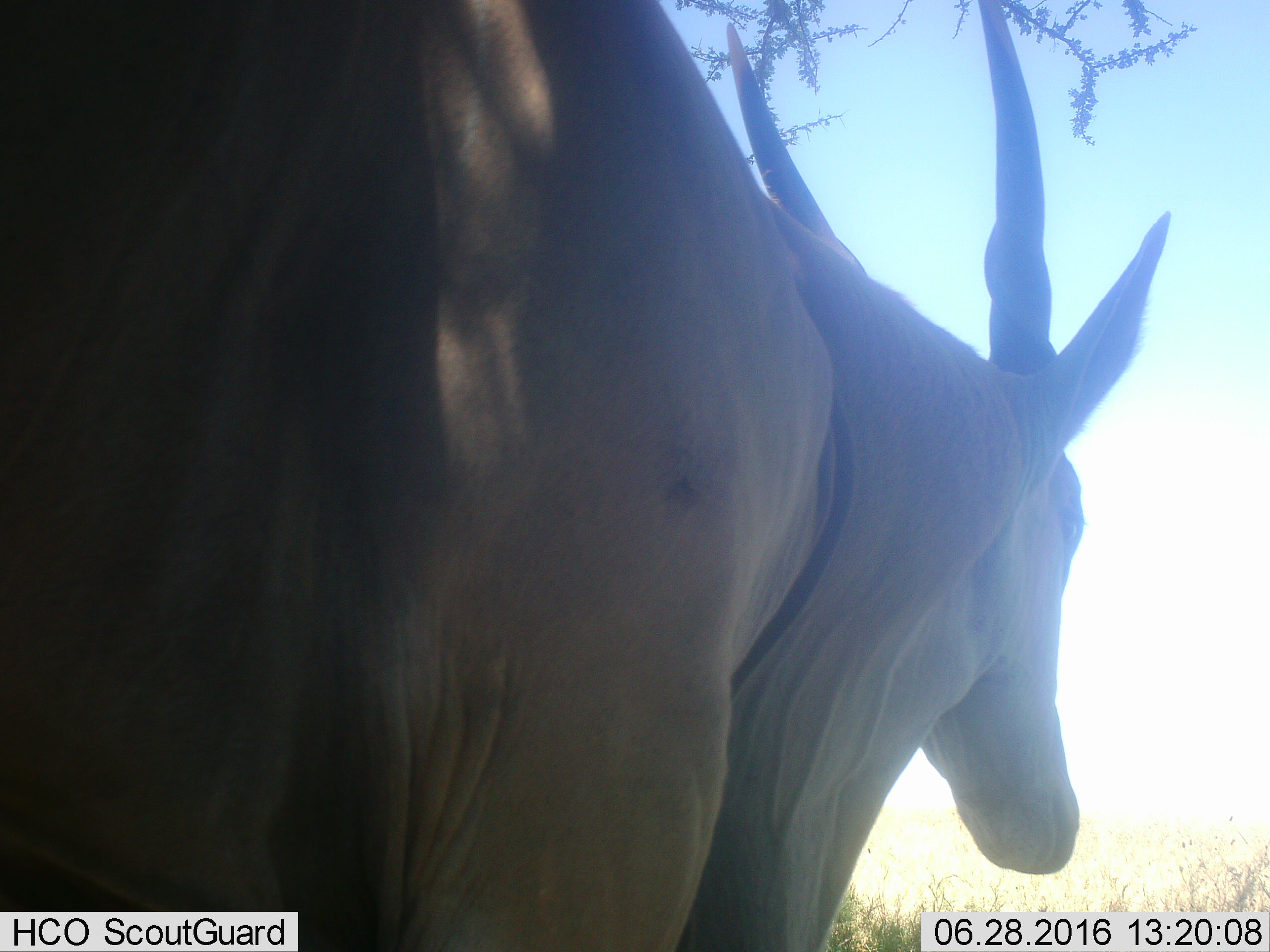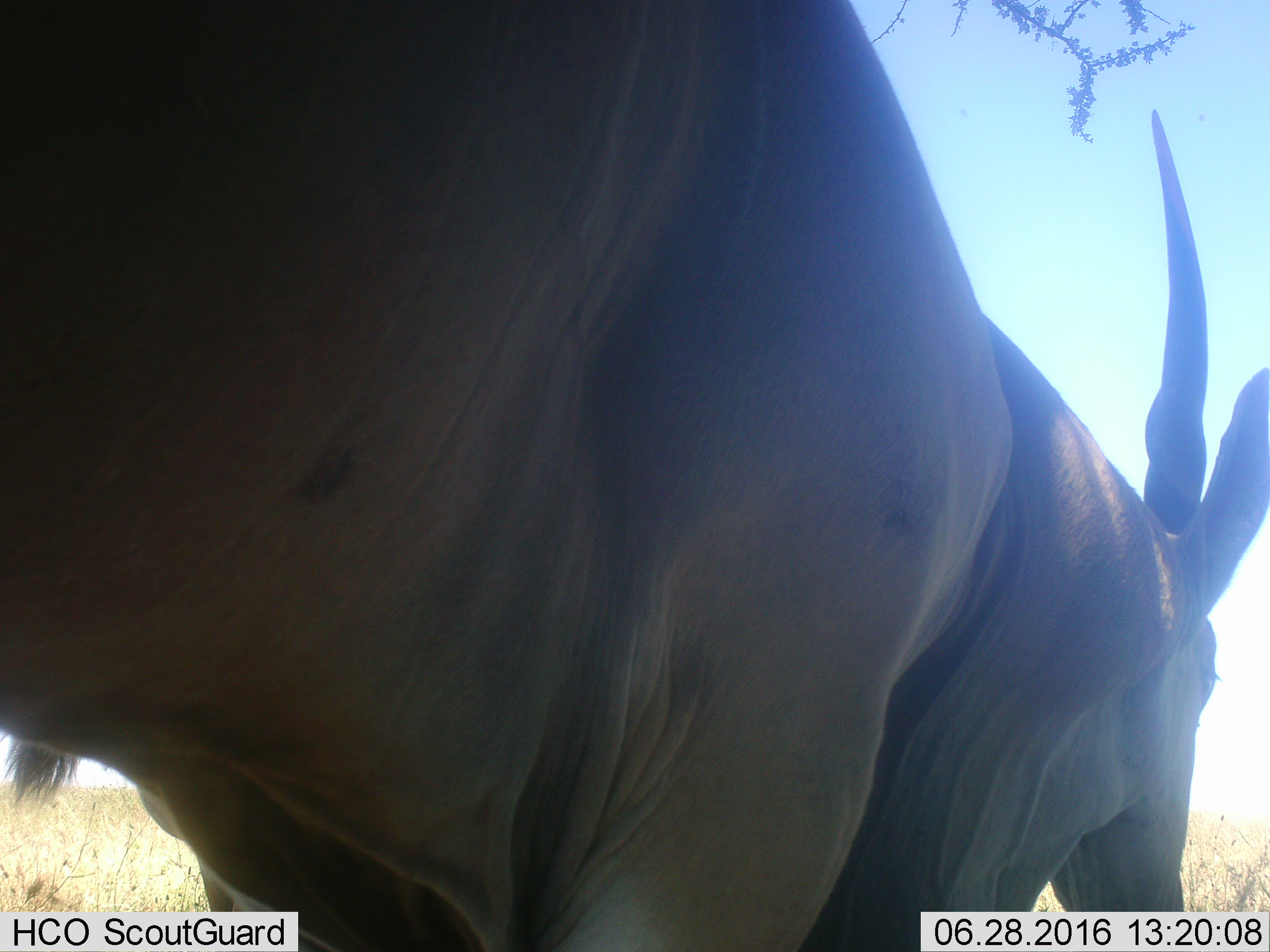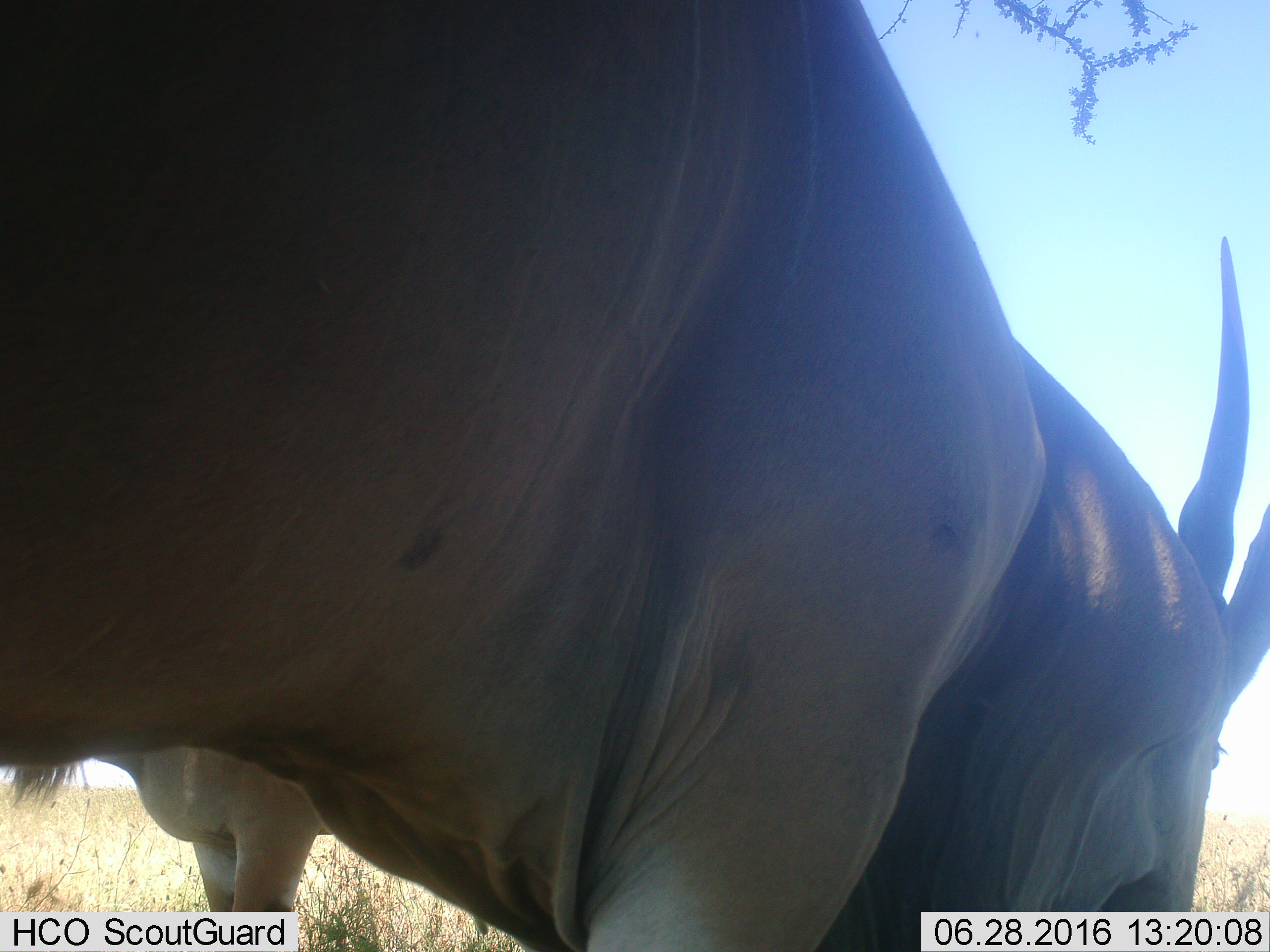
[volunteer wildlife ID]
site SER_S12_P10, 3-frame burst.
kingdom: Animalia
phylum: Chordata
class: Mammalia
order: Artiodactyla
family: Bovidae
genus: Tragelaphus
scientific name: Tragelaphus oryx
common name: eland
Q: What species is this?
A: Eland (Tragelaphus oryx).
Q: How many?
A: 1.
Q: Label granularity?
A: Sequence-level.